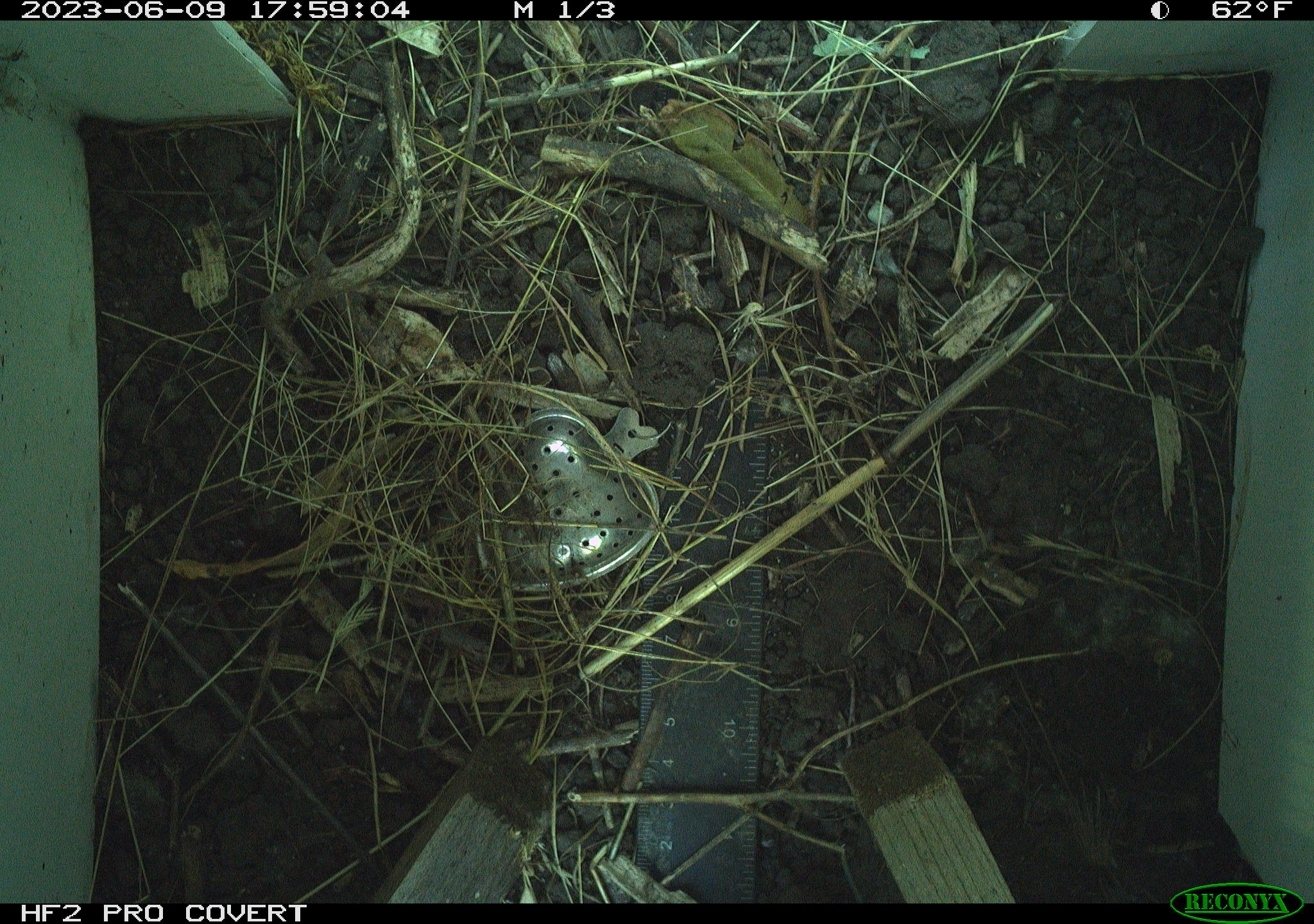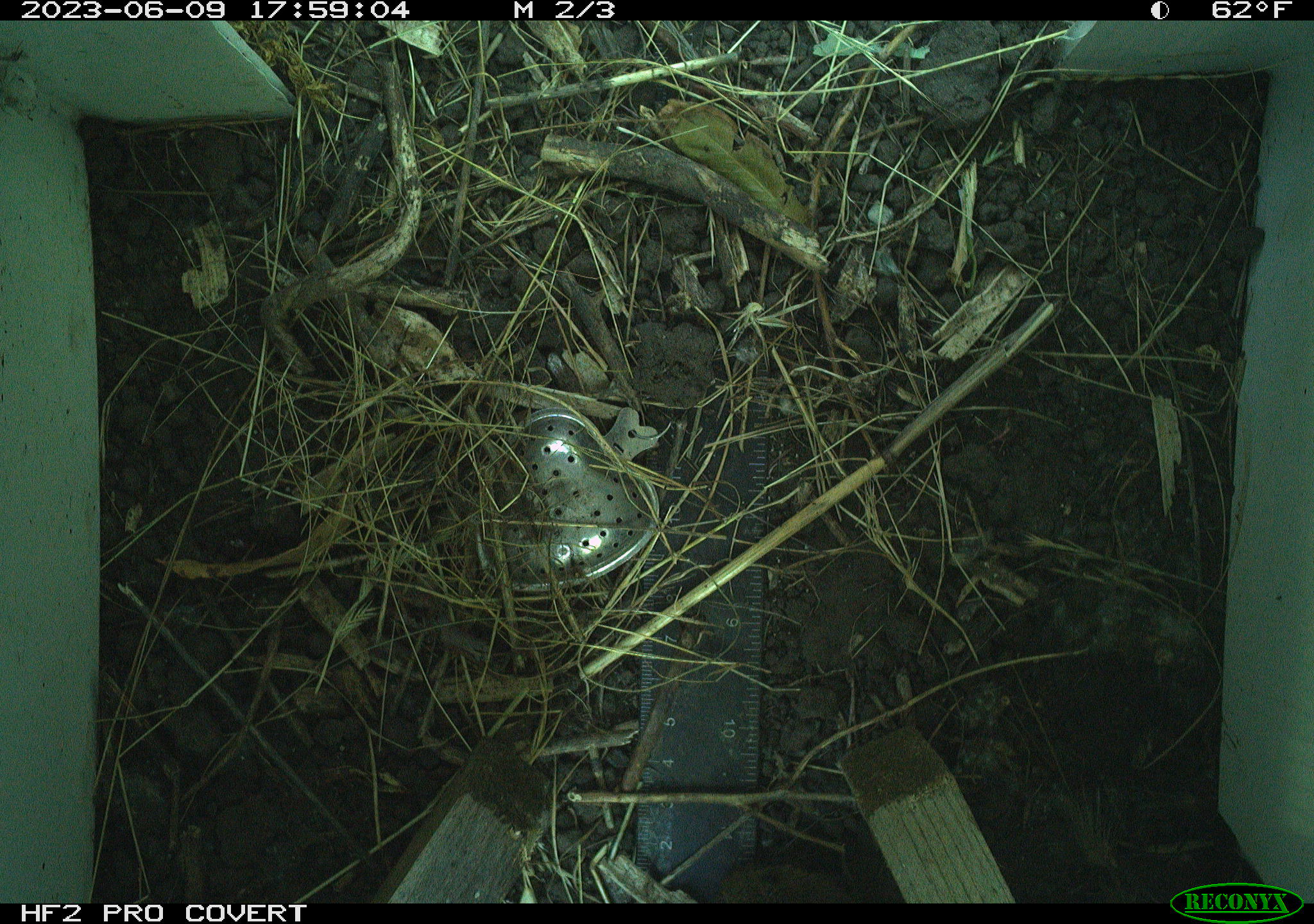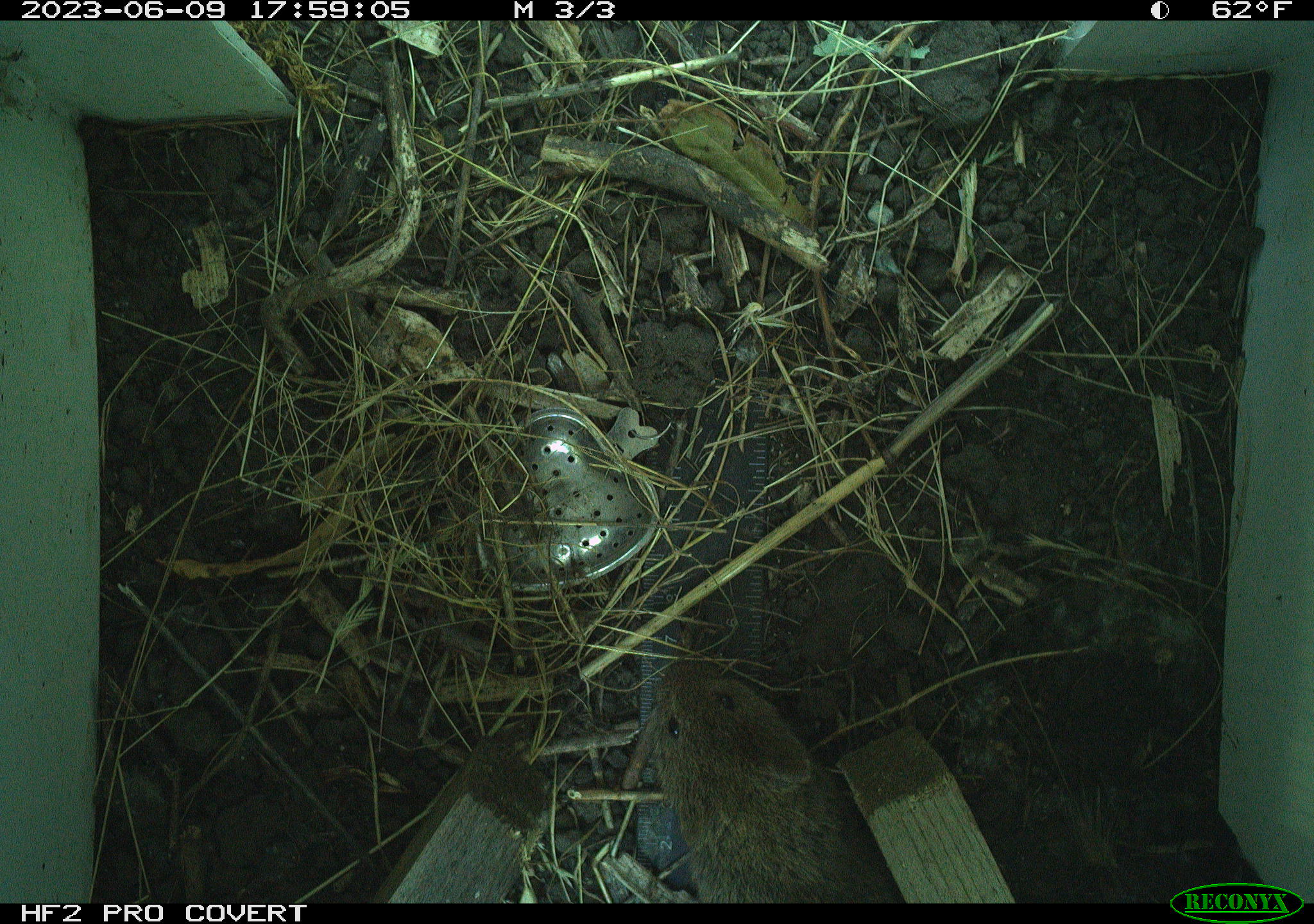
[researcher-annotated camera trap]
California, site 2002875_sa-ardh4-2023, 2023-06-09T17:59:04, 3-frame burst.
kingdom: Animalia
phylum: Chordata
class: Mammalia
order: Rodentia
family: Cricetidae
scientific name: Arvicolinae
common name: voles, lemmings, and muskrats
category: arvicolinae subfamily